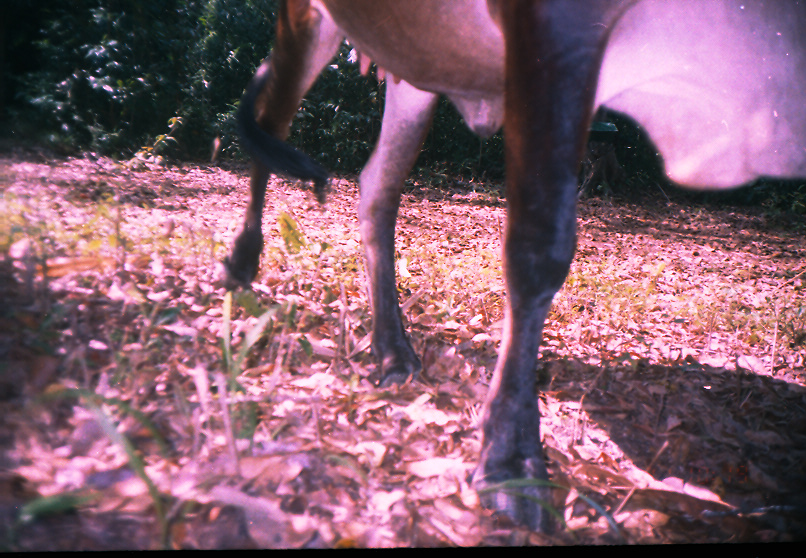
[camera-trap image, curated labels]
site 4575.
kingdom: Animalia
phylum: Chordata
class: Mammalia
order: Artiodactyla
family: Bovidae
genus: Bos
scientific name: Bos taurus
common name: domestic cattle